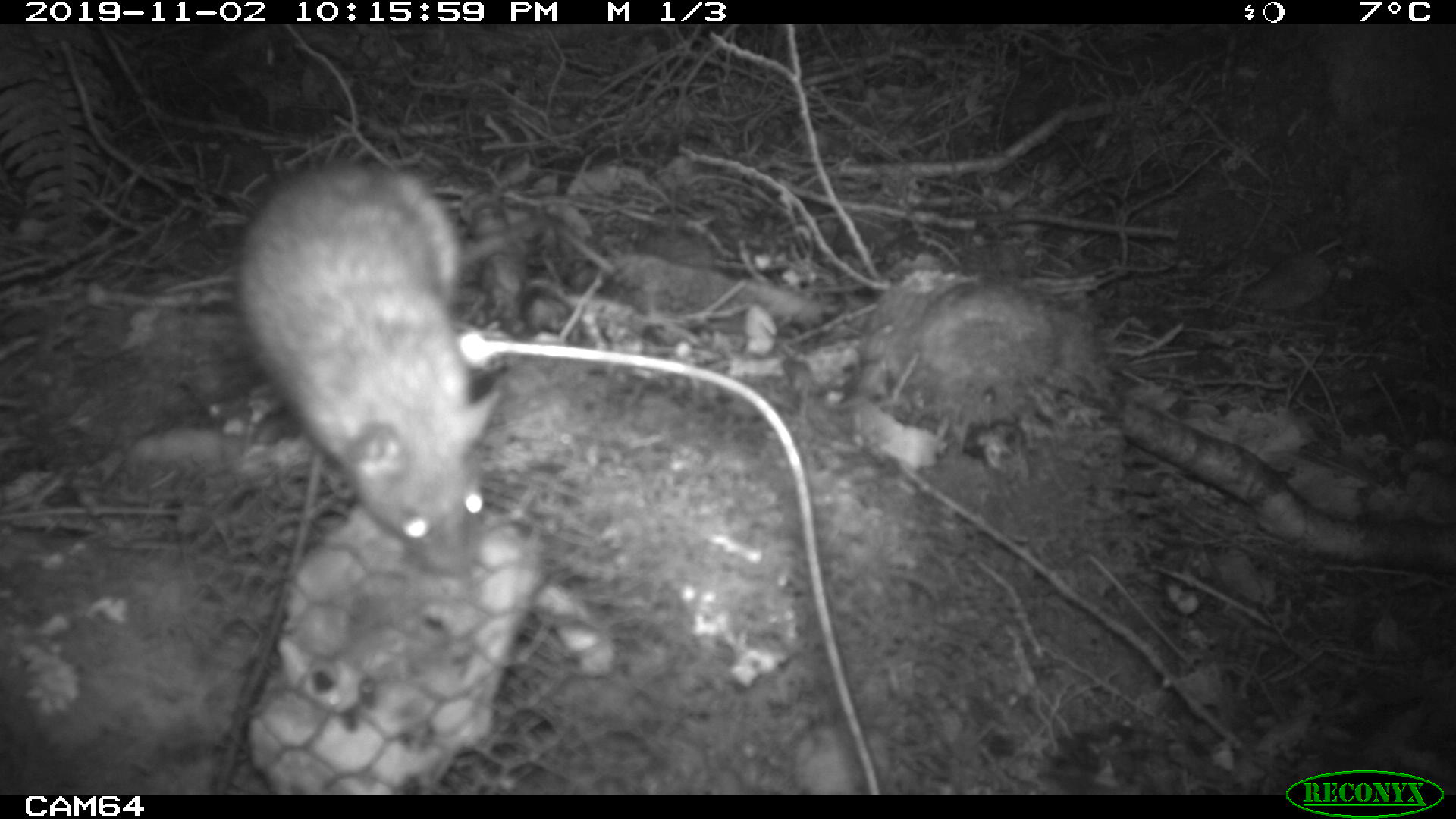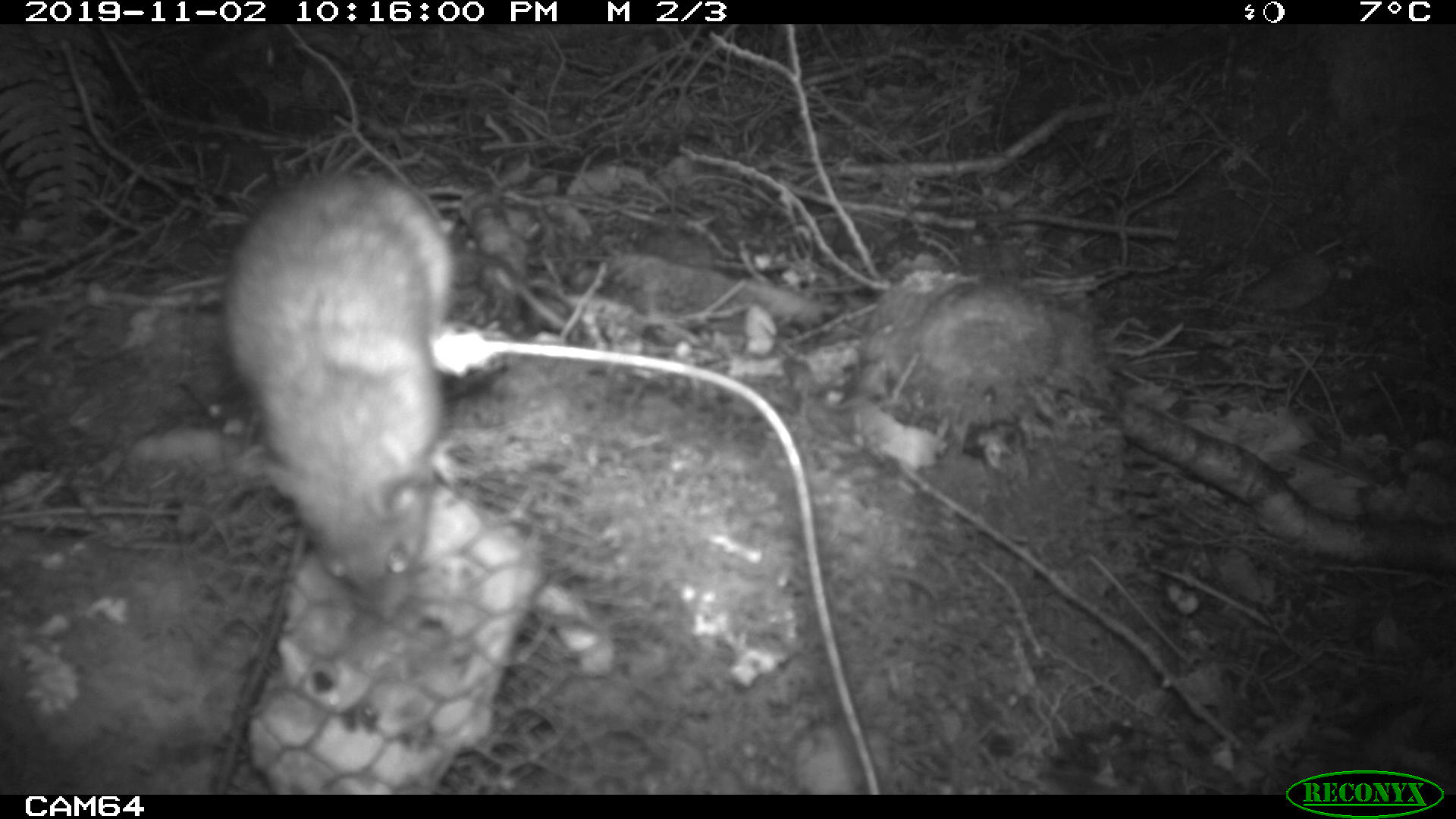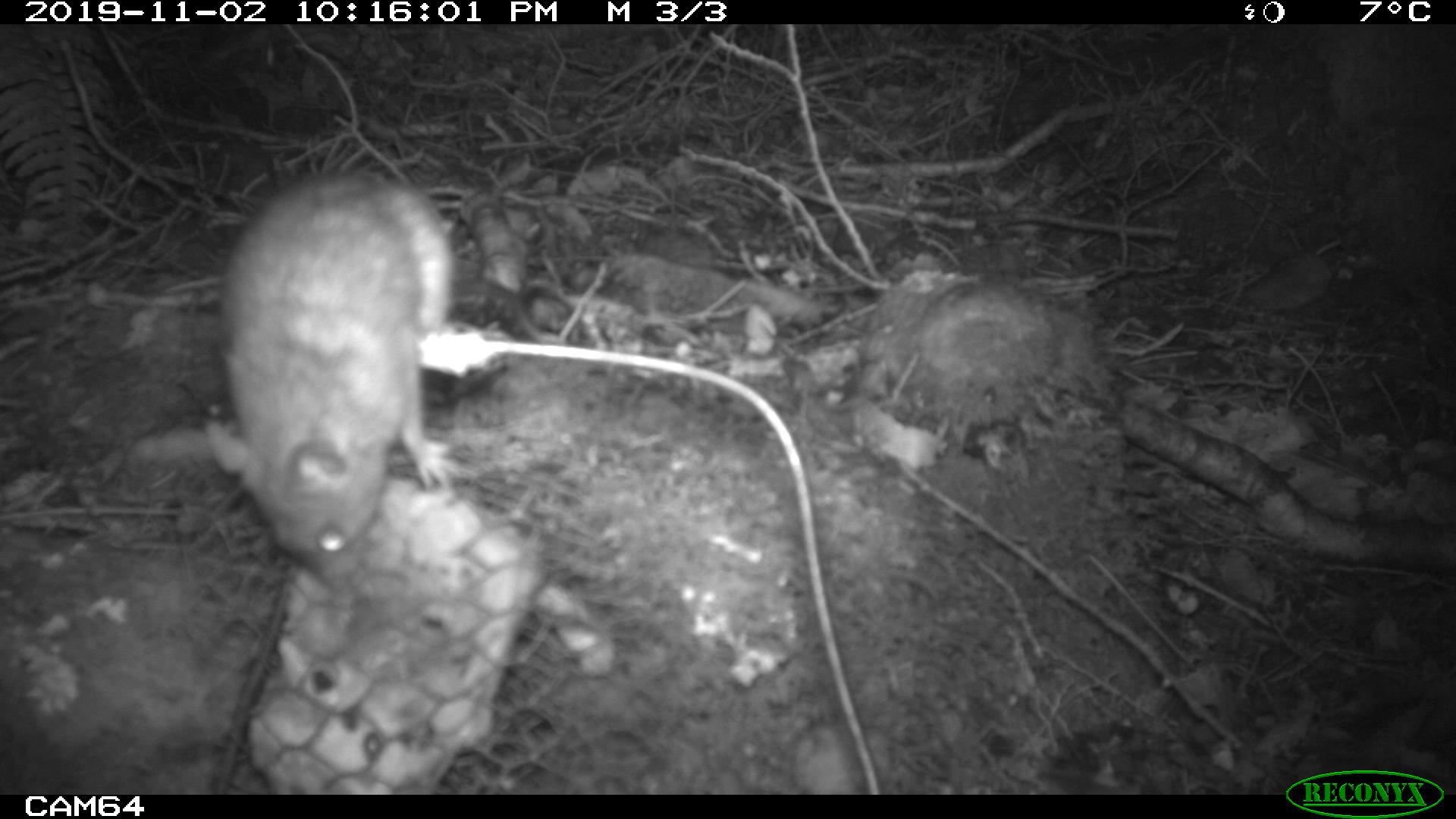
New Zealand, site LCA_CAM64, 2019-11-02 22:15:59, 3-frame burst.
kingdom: Animalia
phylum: Chordata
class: Mammalia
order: Rodentia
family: Muridae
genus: Rattus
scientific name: Rattus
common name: rat